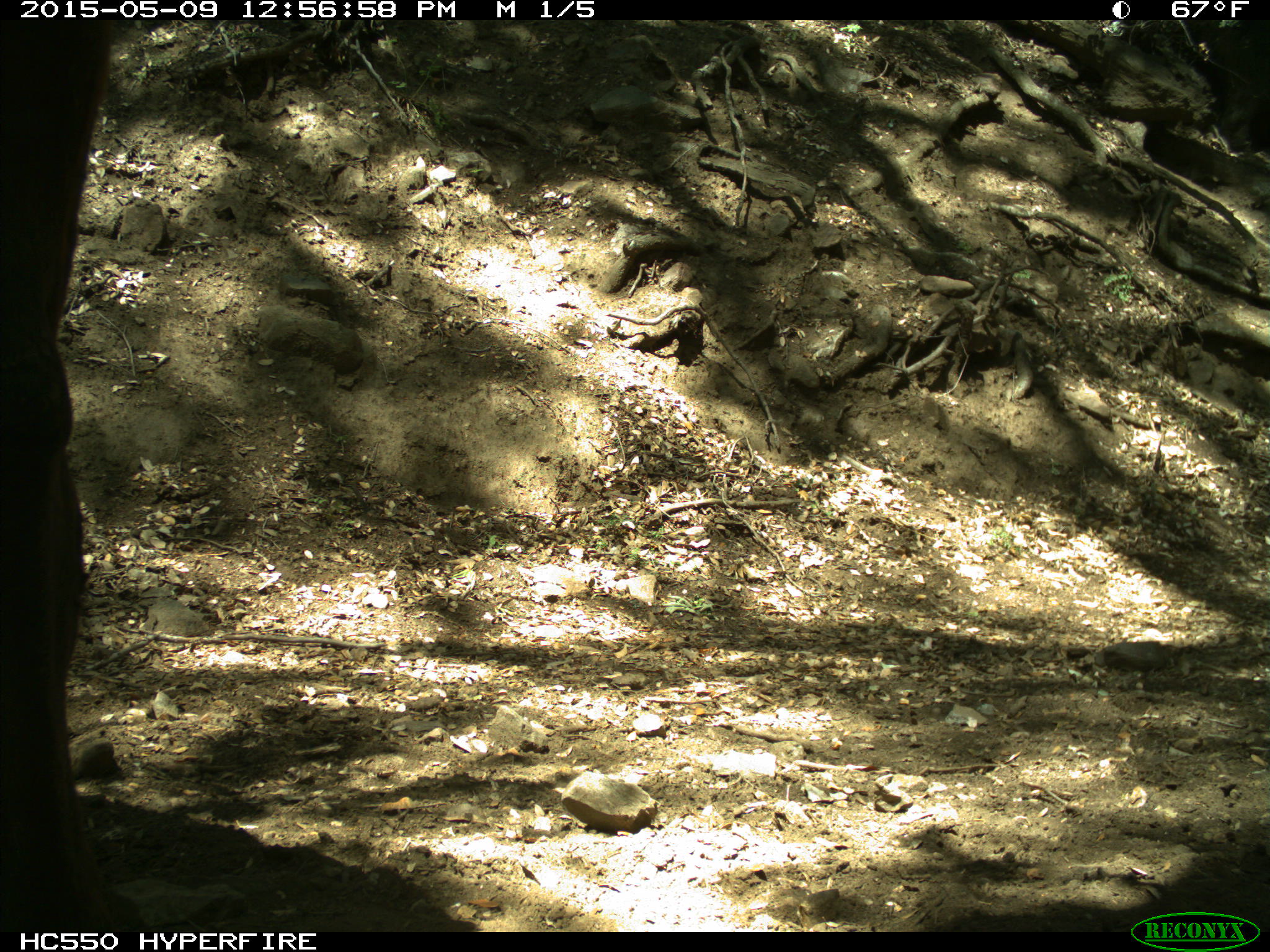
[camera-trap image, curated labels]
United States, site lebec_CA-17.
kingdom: Animalia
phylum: Chordata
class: Mammalia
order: Artiodactyla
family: Bovidae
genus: Bos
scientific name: Bos taurus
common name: domestic cow